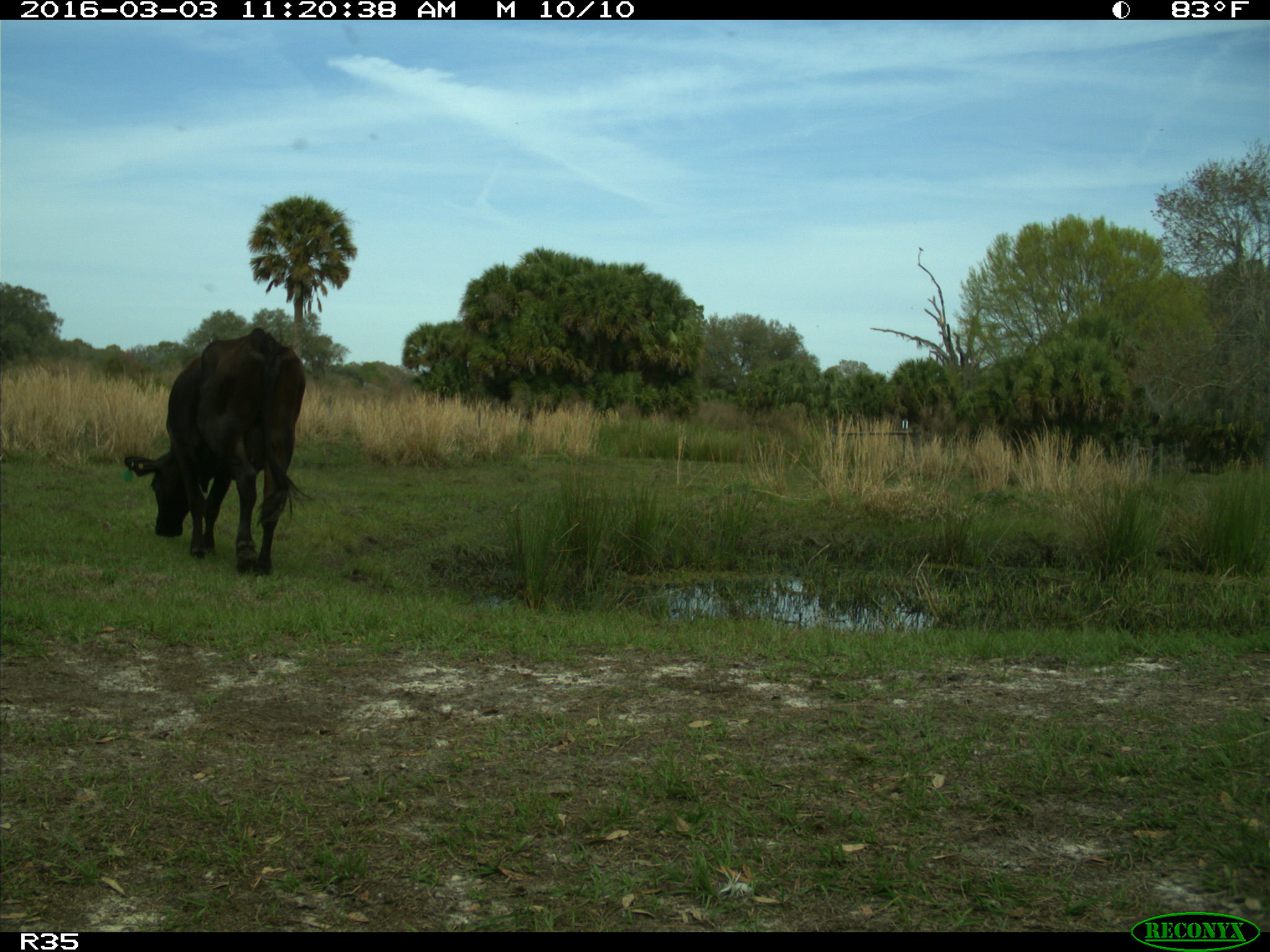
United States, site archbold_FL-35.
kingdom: Animalia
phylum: Chordata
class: Mammalia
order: Artiodactyla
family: Bovidae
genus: Bos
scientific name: Bos taurus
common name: domestic cow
Bos taurus (domestic cow).